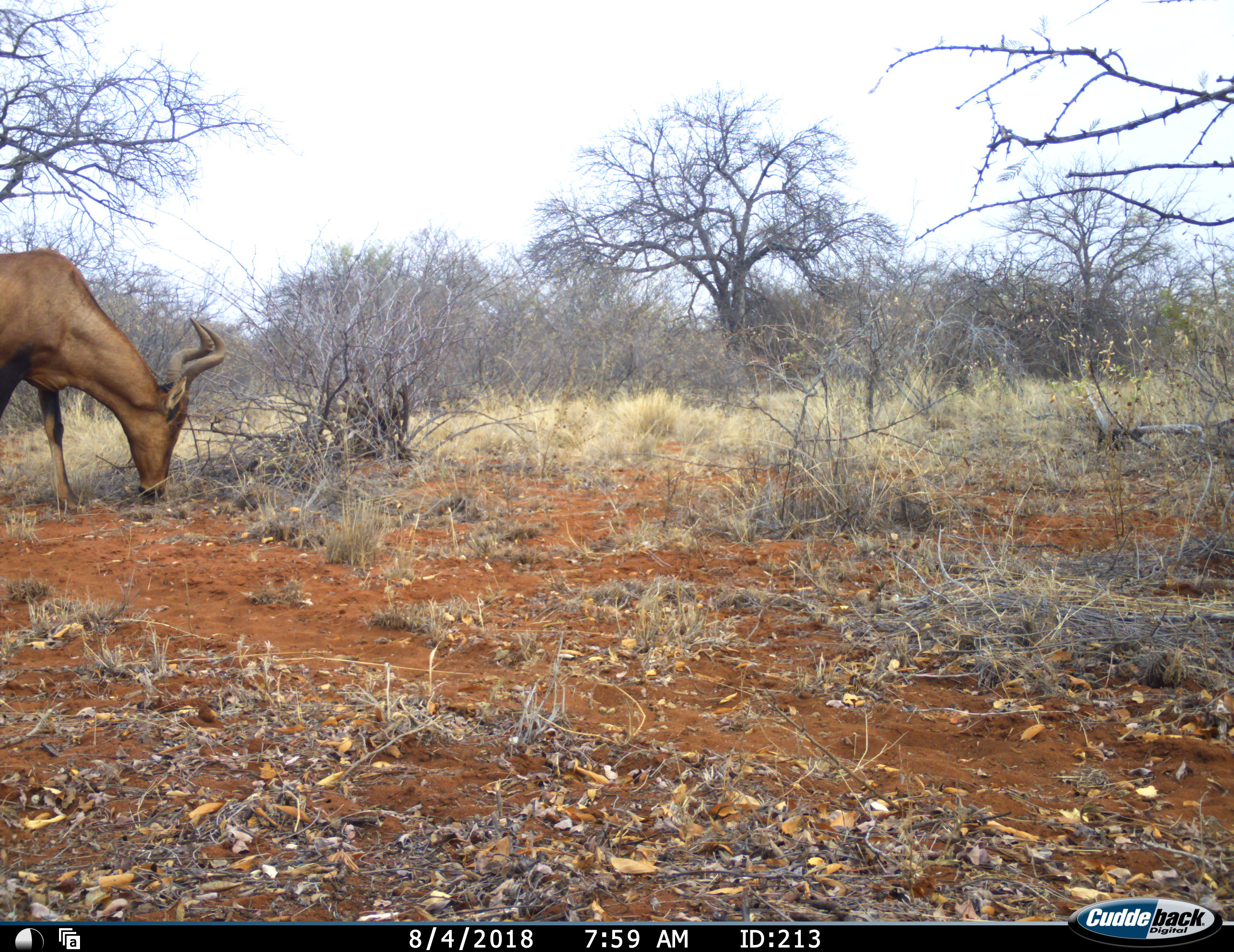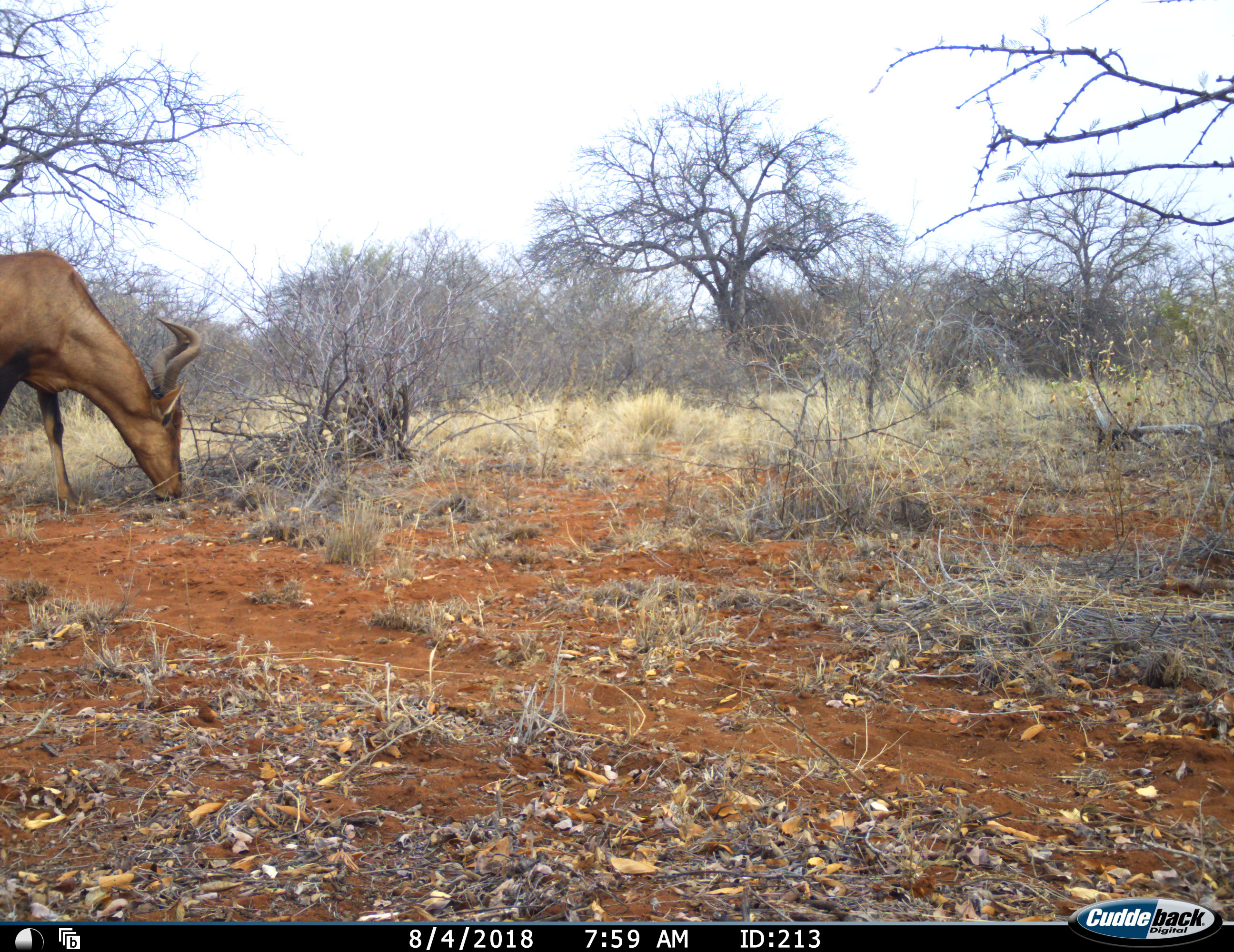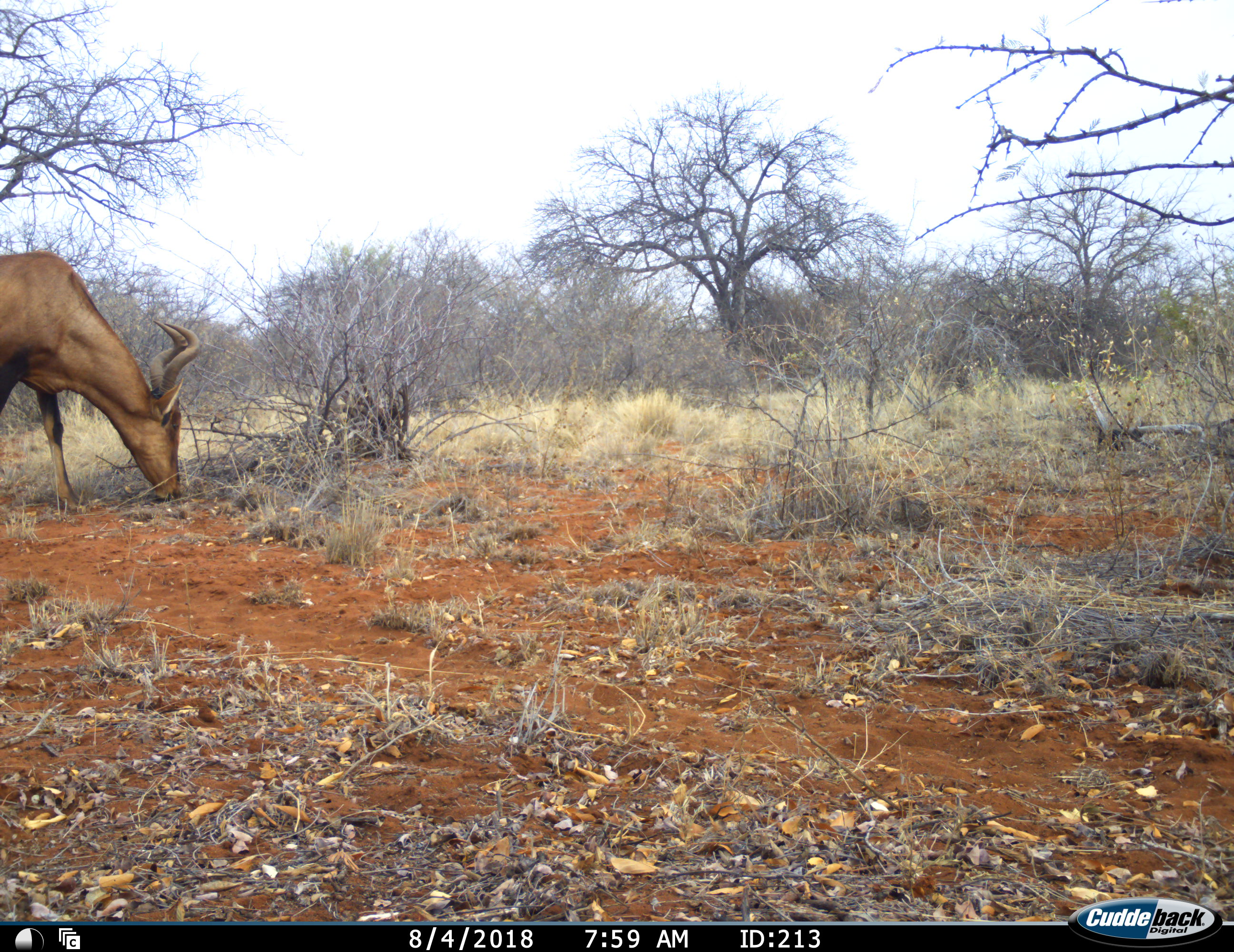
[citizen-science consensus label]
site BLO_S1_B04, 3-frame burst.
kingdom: Animalia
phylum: Chordata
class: Mammalia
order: Artiodactyla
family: Bovidae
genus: Alcelaphus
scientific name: Alcelaphus buselaphus caama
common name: red hartebeest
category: hartebeestred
Hartebeestred (red hartebeest) (Alcelaphus buselaphus caama), count 1. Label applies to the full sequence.